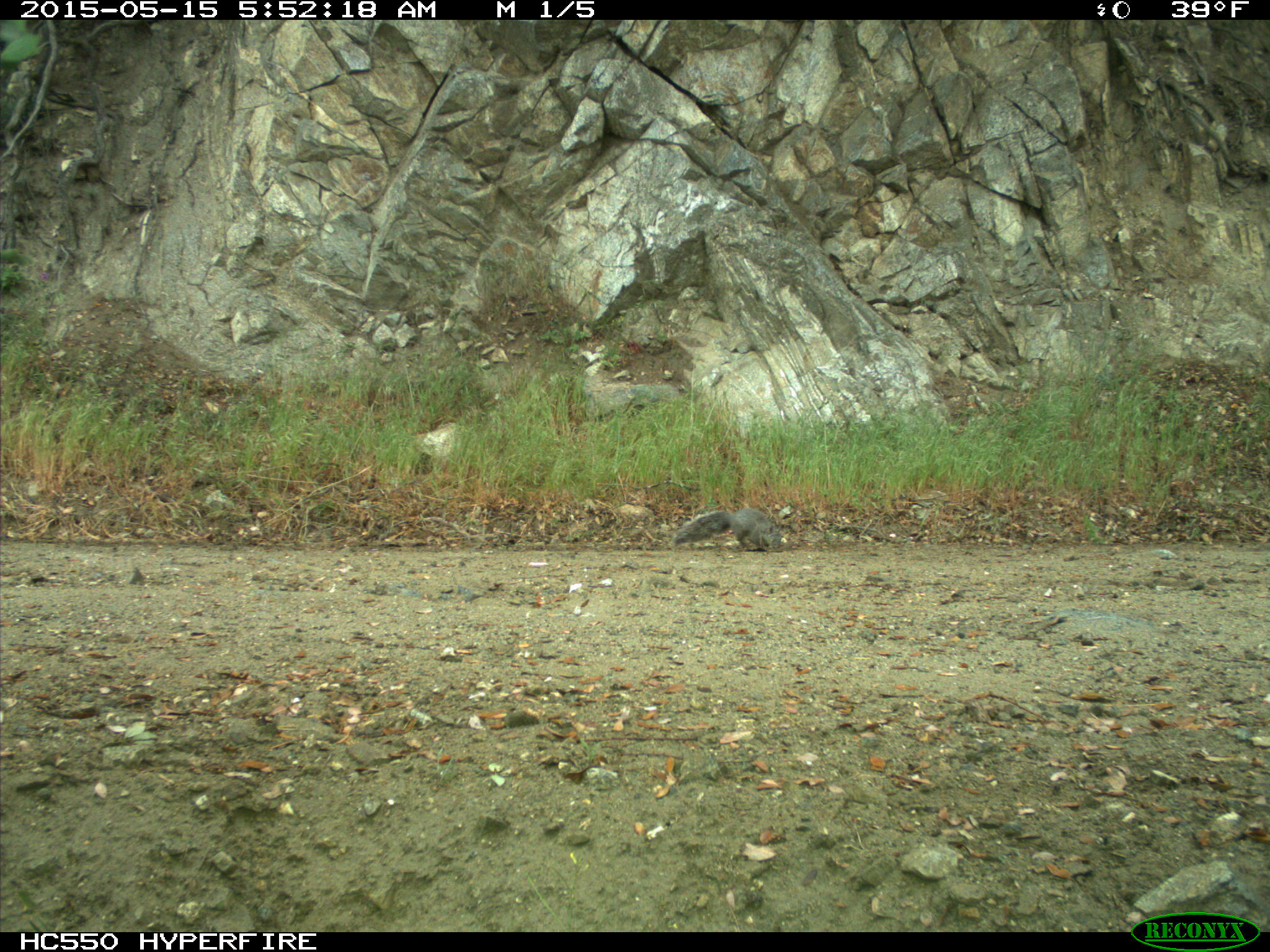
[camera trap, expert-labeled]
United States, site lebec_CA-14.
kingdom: Animalia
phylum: Chordata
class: Mammalia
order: Rodentia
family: Sciuridae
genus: Sciurus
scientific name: Sciurus carolinensis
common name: eastern gray squirrel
Sciurus carolinensis (eastern gray squirrel).